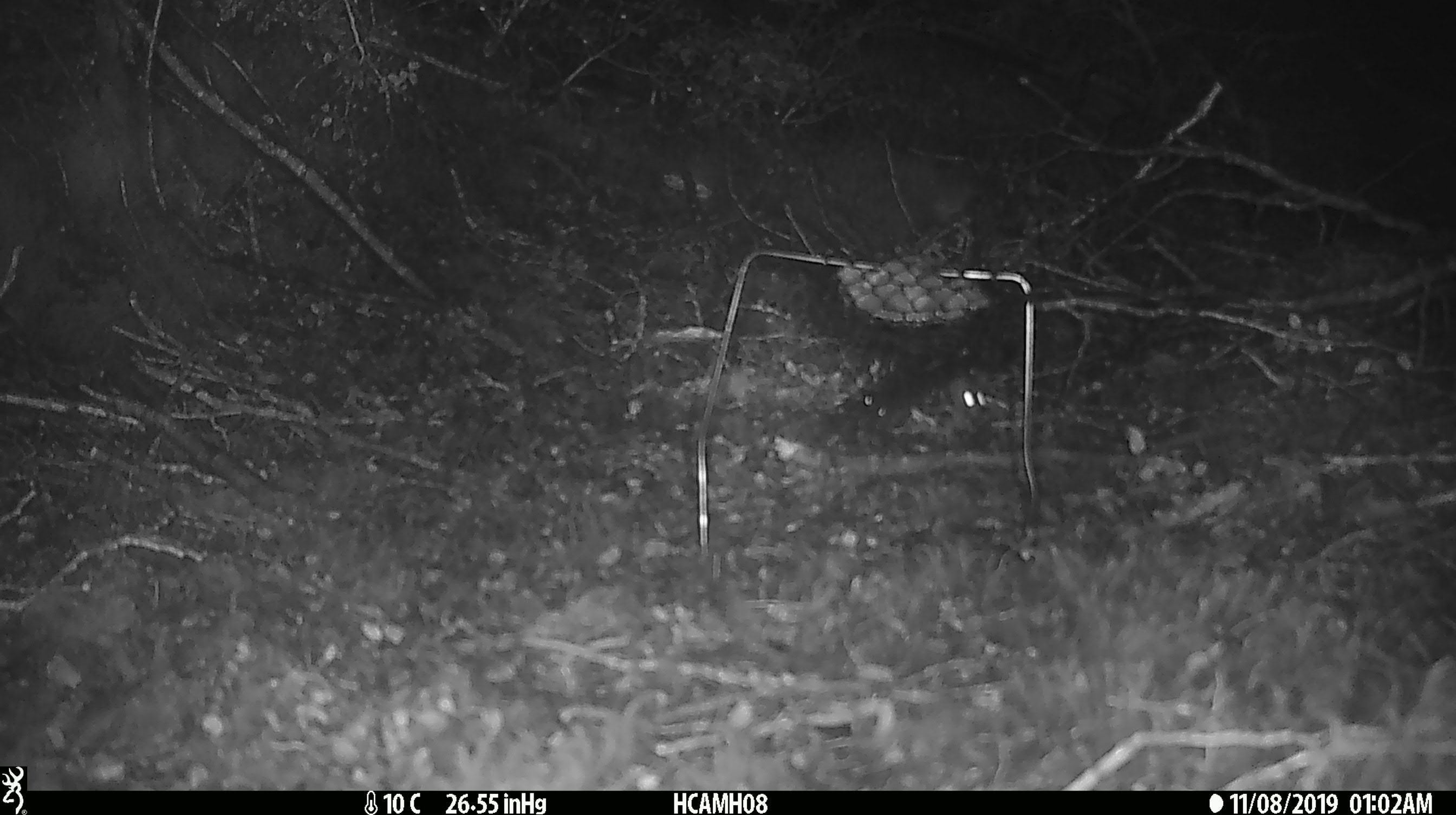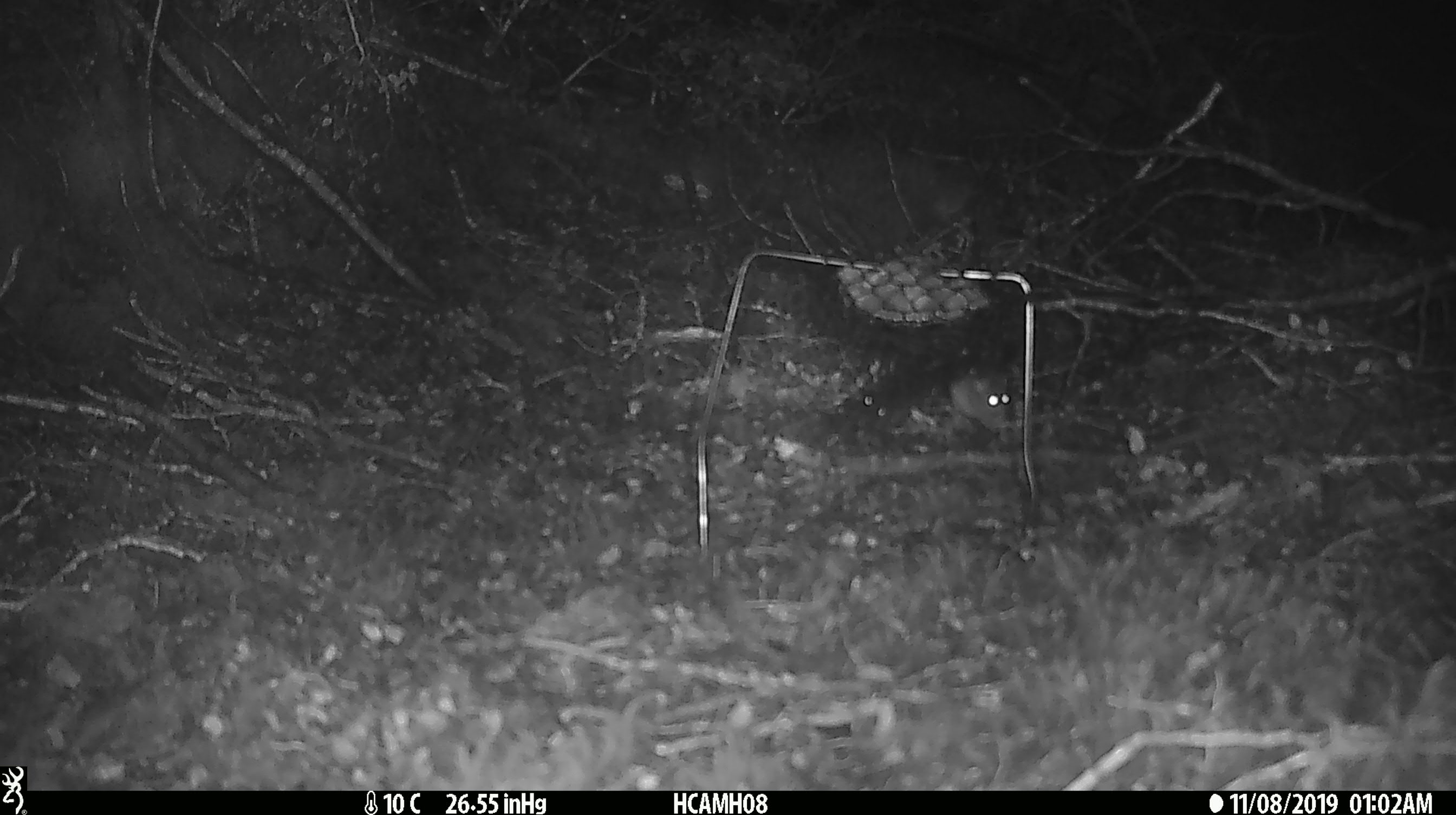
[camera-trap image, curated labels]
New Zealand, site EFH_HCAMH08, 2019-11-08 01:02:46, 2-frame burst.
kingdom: Animalia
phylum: Chordata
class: Mammalia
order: Rodentia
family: Muridae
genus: Mus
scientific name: Mus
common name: mouse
Mouse (Mus).